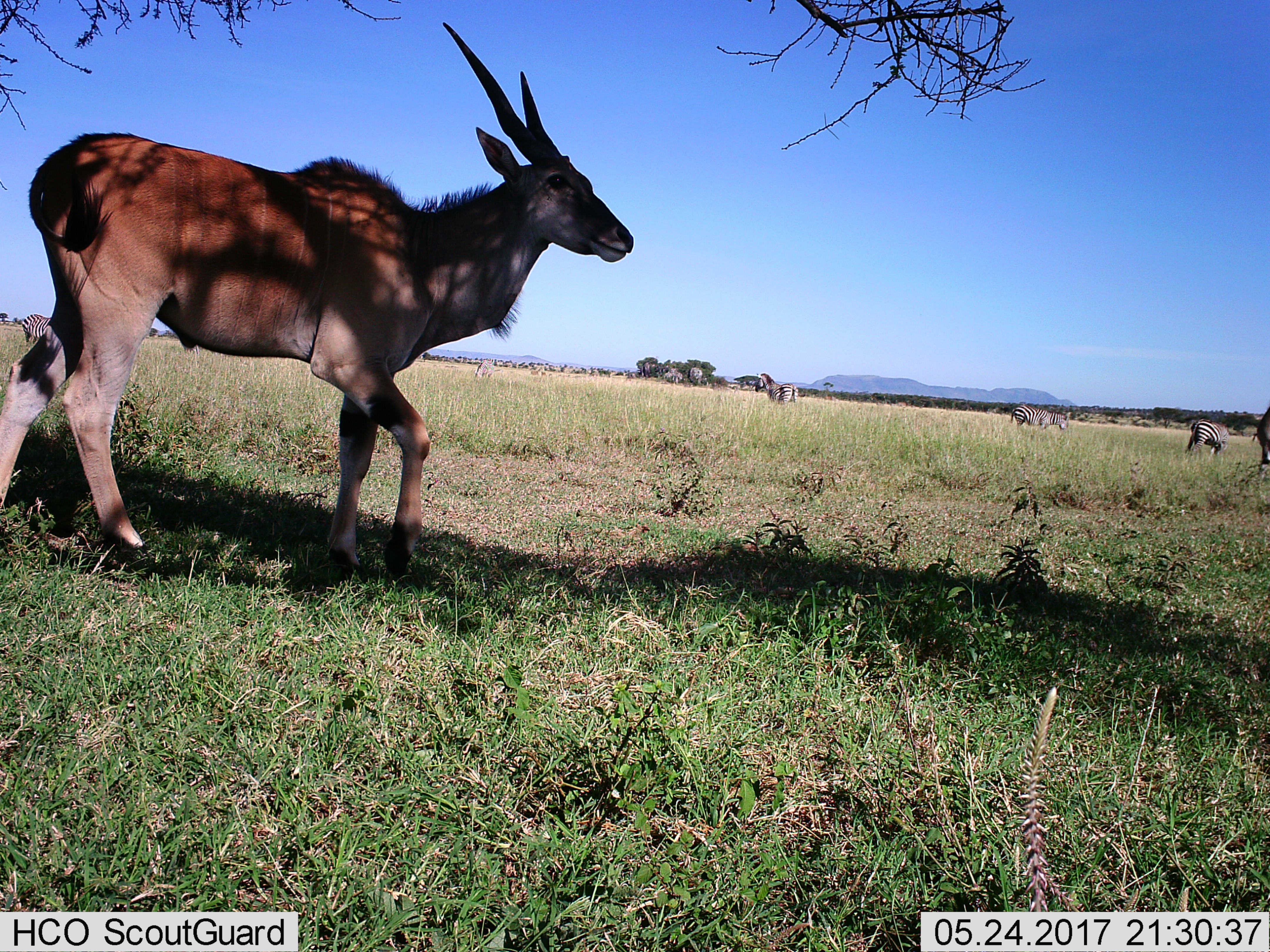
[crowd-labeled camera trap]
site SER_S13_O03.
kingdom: Animalia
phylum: Chordata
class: Mammalia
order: Artiodactyla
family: Bovidae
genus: Tragelaphus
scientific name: Tragelaphus oryx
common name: eland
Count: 1.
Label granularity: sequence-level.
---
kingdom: Animalia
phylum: Chordata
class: Mammalia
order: Perissodactyla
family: Equidae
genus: Equus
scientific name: Equus quagga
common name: plains zebra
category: zebraplains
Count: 6.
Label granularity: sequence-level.